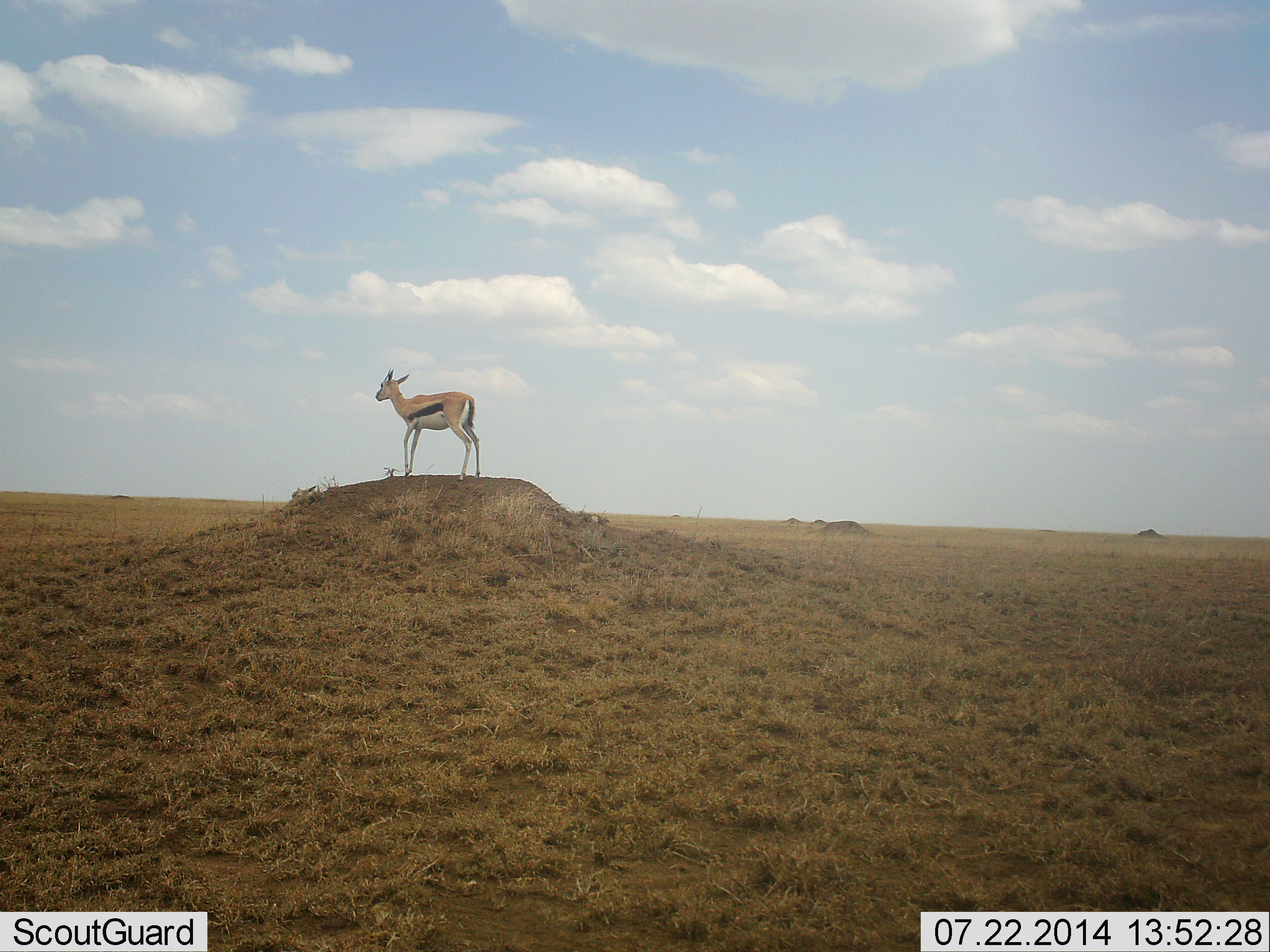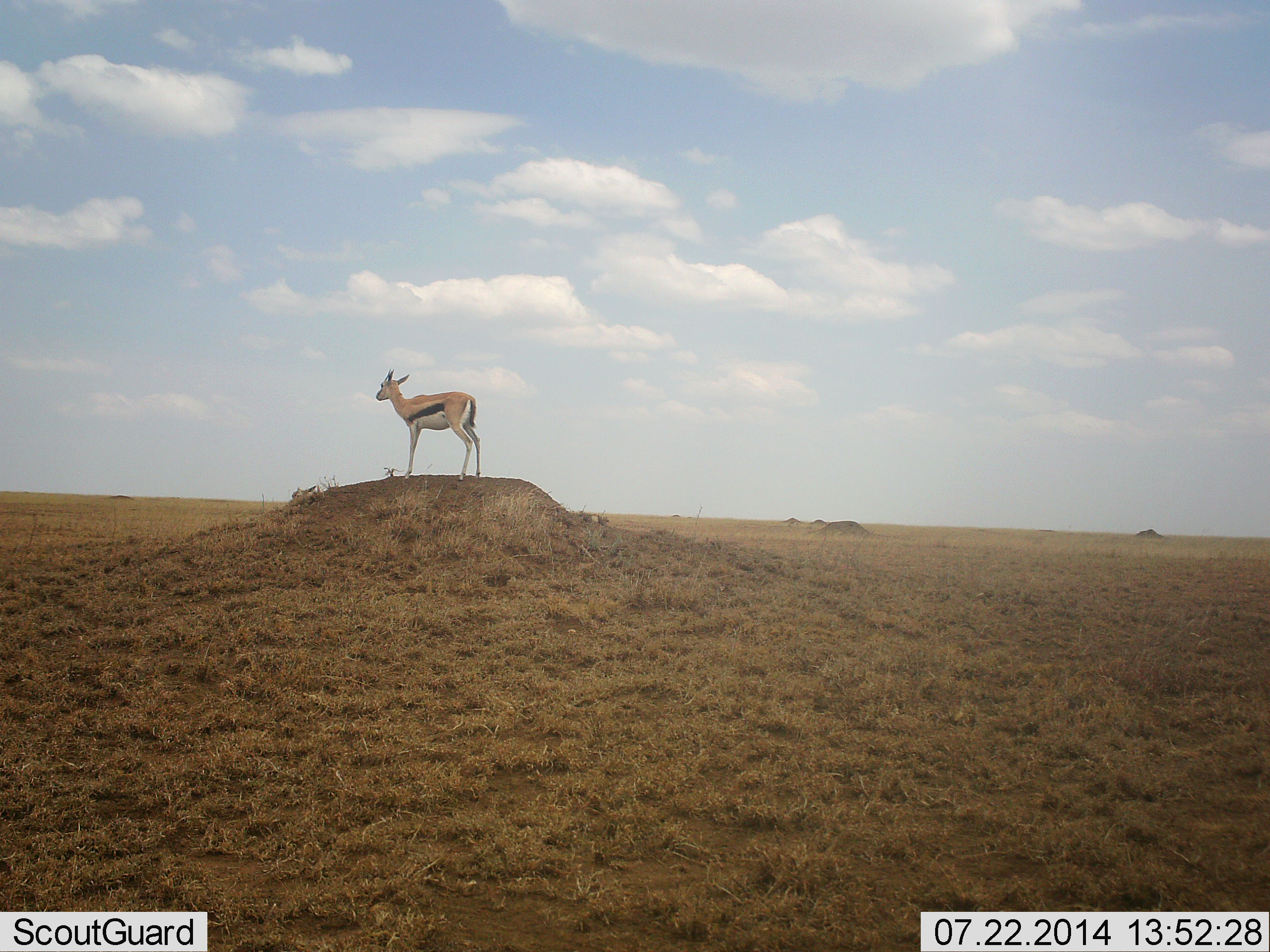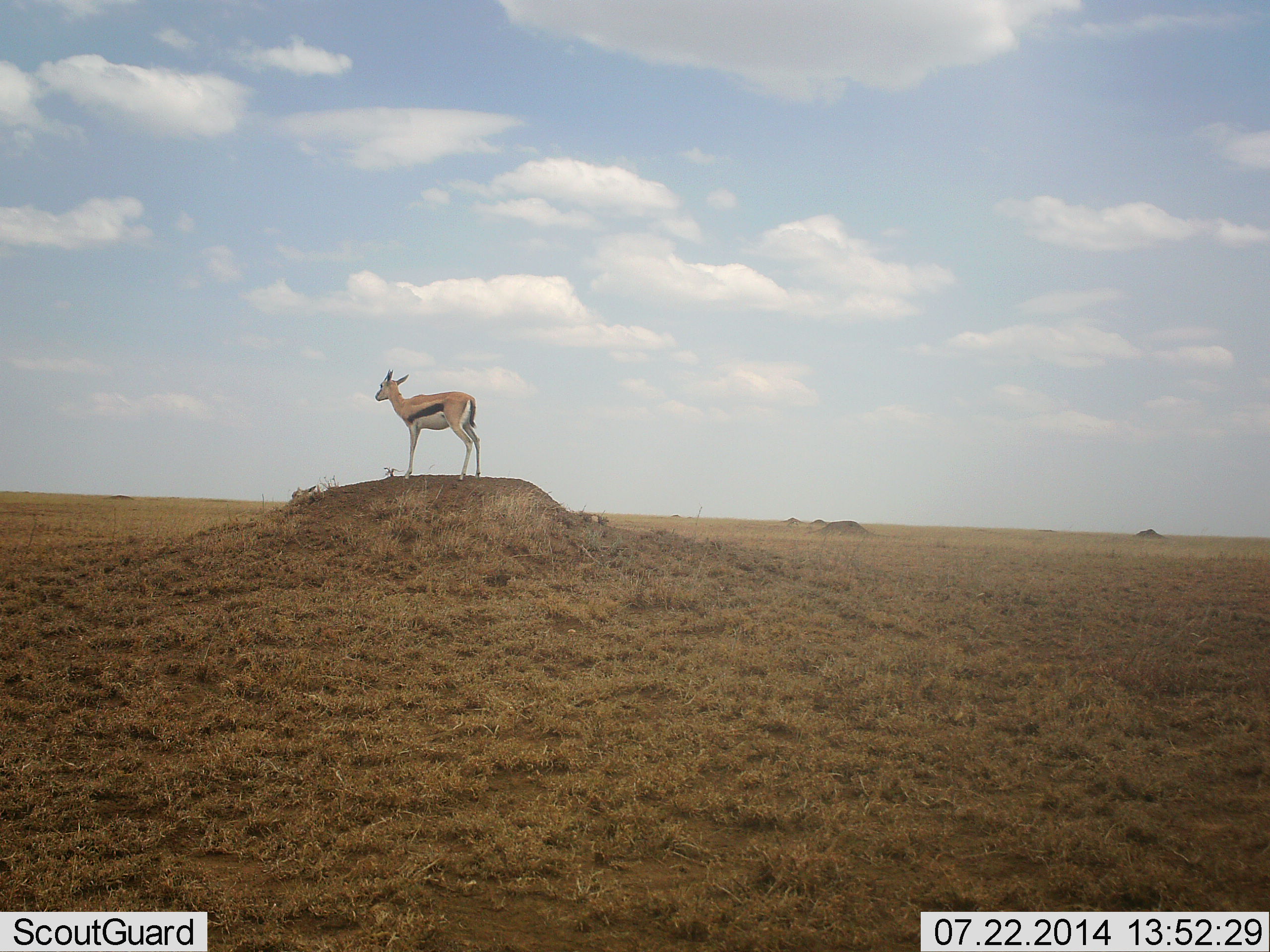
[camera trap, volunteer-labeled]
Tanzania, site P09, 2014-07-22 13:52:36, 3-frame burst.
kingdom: Animalia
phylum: Chordata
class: Mammalia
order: Artiodactyla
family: Bovidae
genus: Eudorcas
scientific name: Eudorcas thomsonii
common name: thomson's gazelle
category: gazellethomsons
Gazellethomsons (thomson's gazelle) (Eudorcas thomsonii), count 1. Behavior (volunteer vote fractions): standing 100%, resting 0%, moving 10%, interacting 0%. Young present (vote fraction): 10%. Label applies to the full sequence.